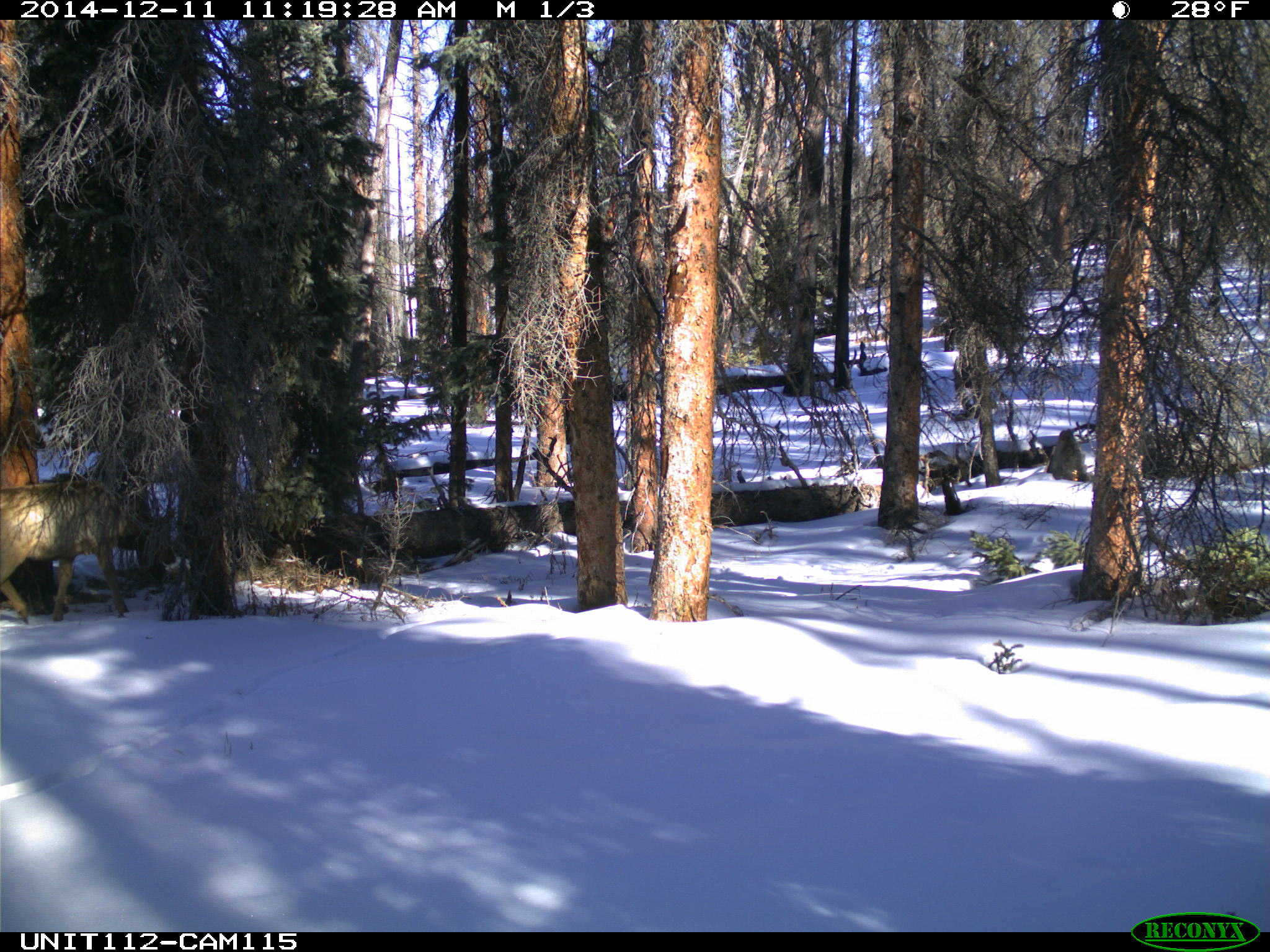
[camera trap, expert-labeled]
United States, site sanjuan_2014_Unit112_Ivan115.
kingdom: Animalia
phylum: Chordata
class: Mammalia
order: Artiodactyla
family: Cervidae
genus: Cervus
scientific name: Cervus elaphus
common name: red deer